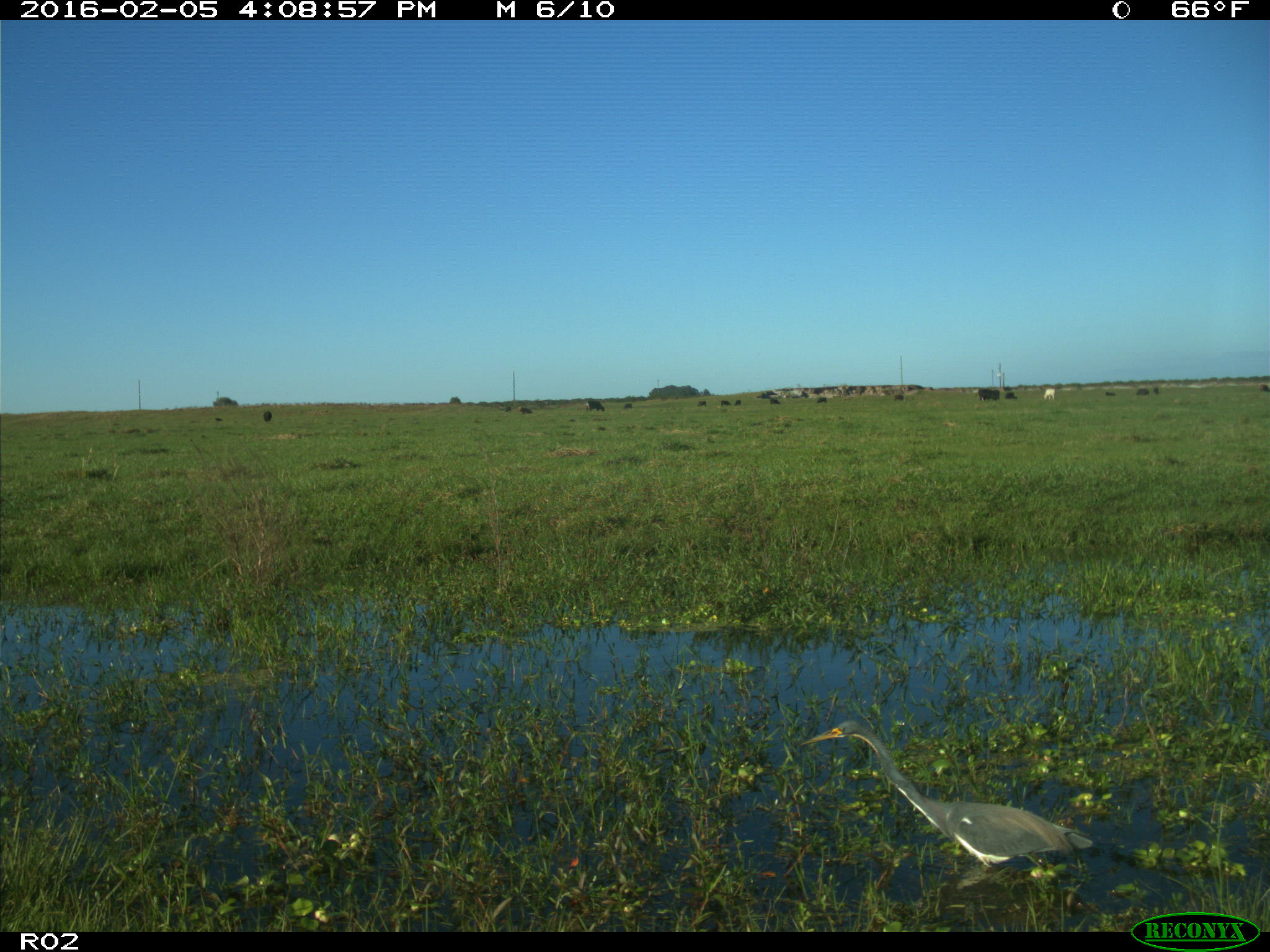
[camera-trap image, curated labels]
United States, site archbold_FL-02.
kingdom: Animalia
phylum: Chordata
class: Mammalia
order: Artiodactyla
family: Bovidae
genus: Bos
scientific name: Bos taurus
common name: domestic cow